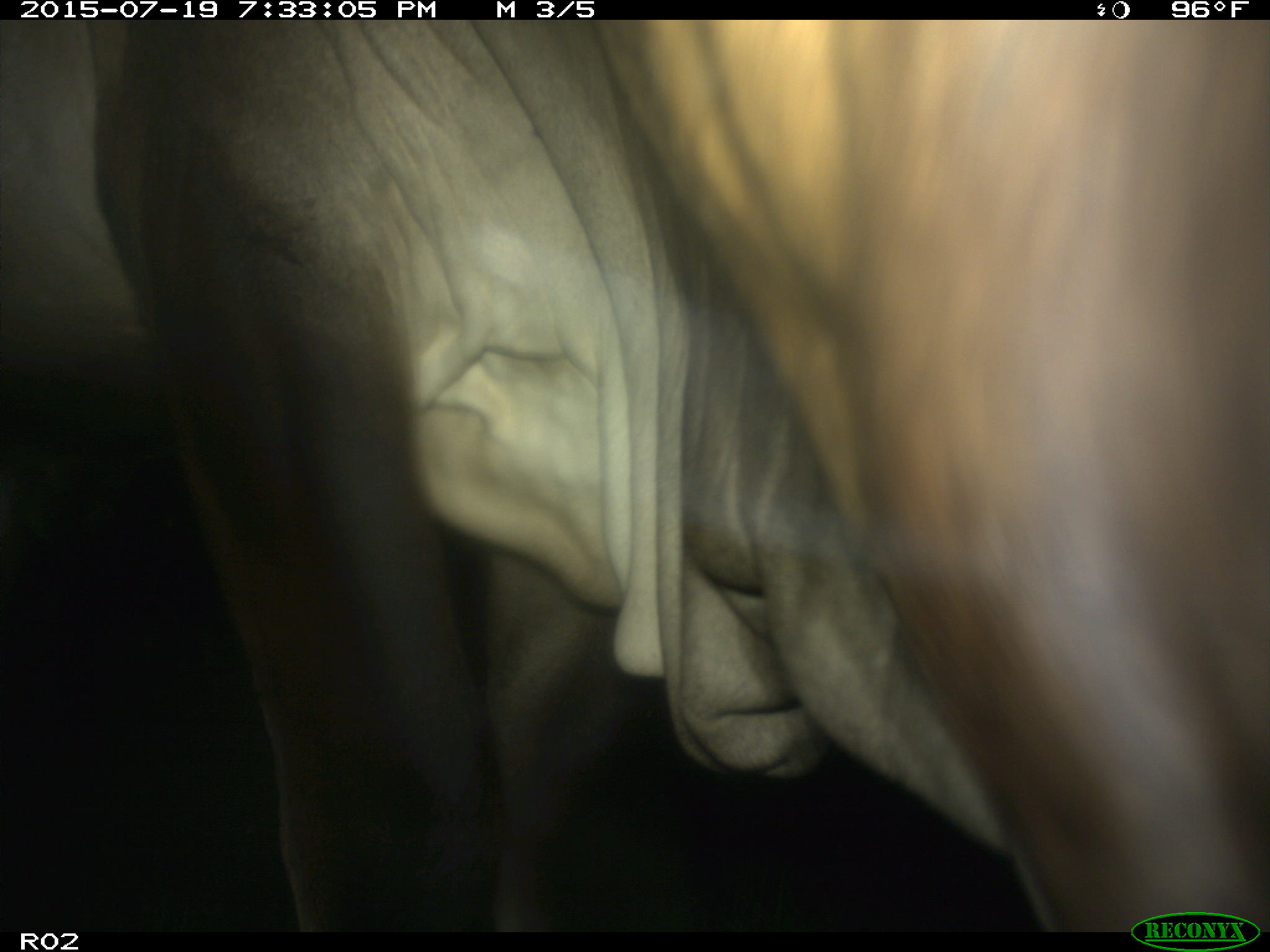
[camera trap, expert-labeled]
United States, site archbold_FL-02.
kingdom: Animalia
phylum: Chordata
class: Mammalia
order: Artiodactyla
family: Bovidae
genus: Bos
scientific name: Bos taurus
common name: domestic cow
Bos taurus (domestic cow).